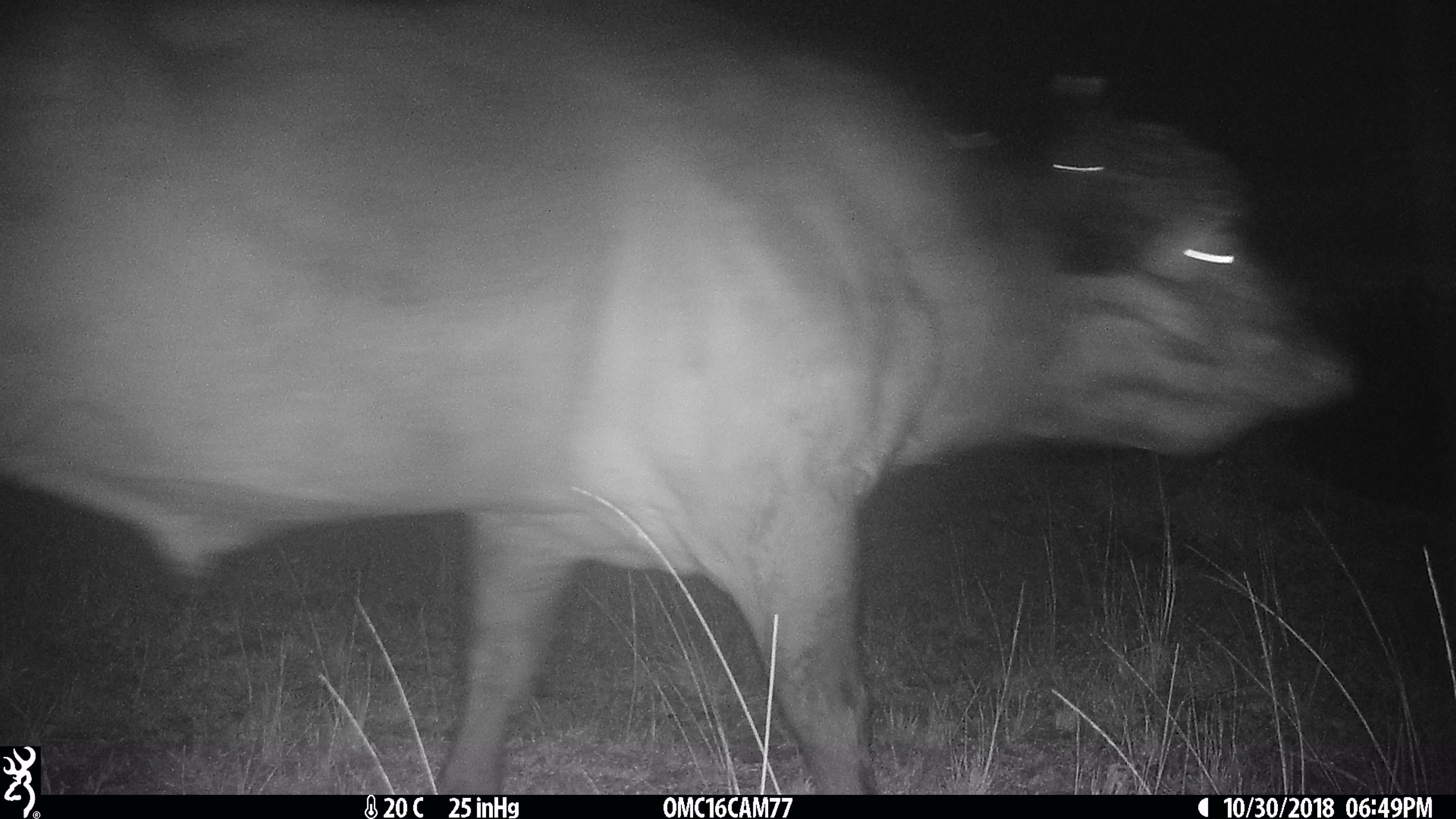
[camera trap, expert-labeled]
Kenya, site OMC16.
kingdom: Animalia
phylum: Chordata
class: Mammalia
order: Artiodactyla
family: Bovidae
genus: Syncerus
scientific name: Syncerus caffer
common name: buffalo